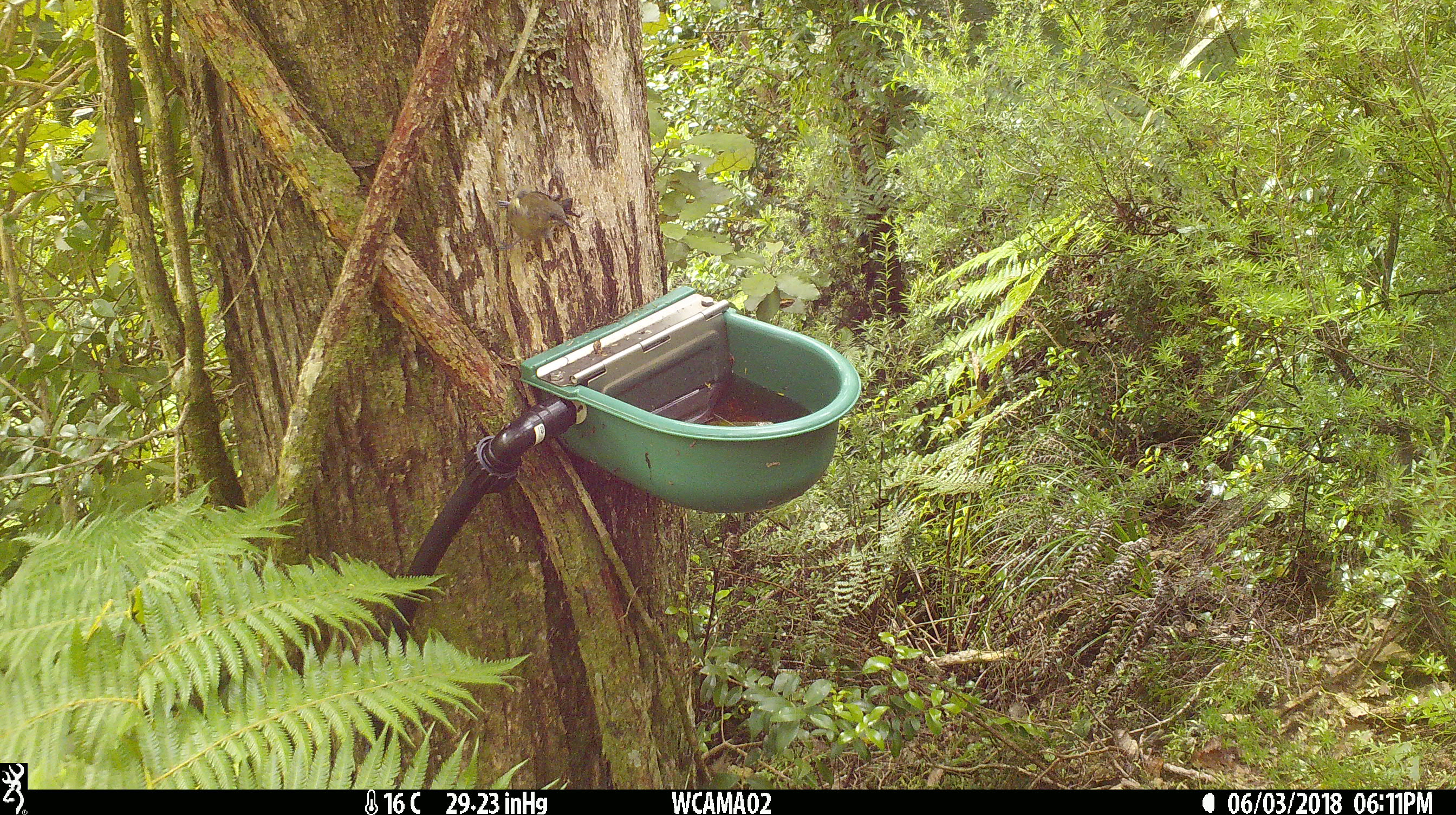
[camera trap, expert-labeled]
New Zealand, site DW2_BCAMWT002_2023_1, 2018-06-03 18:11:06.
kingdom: Animalia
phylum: Chordata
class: Aves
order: Passeriformes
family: Meliphagidae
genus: Anthornis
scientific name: Anthornis melanura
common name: new zealand bellbird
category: bellbird